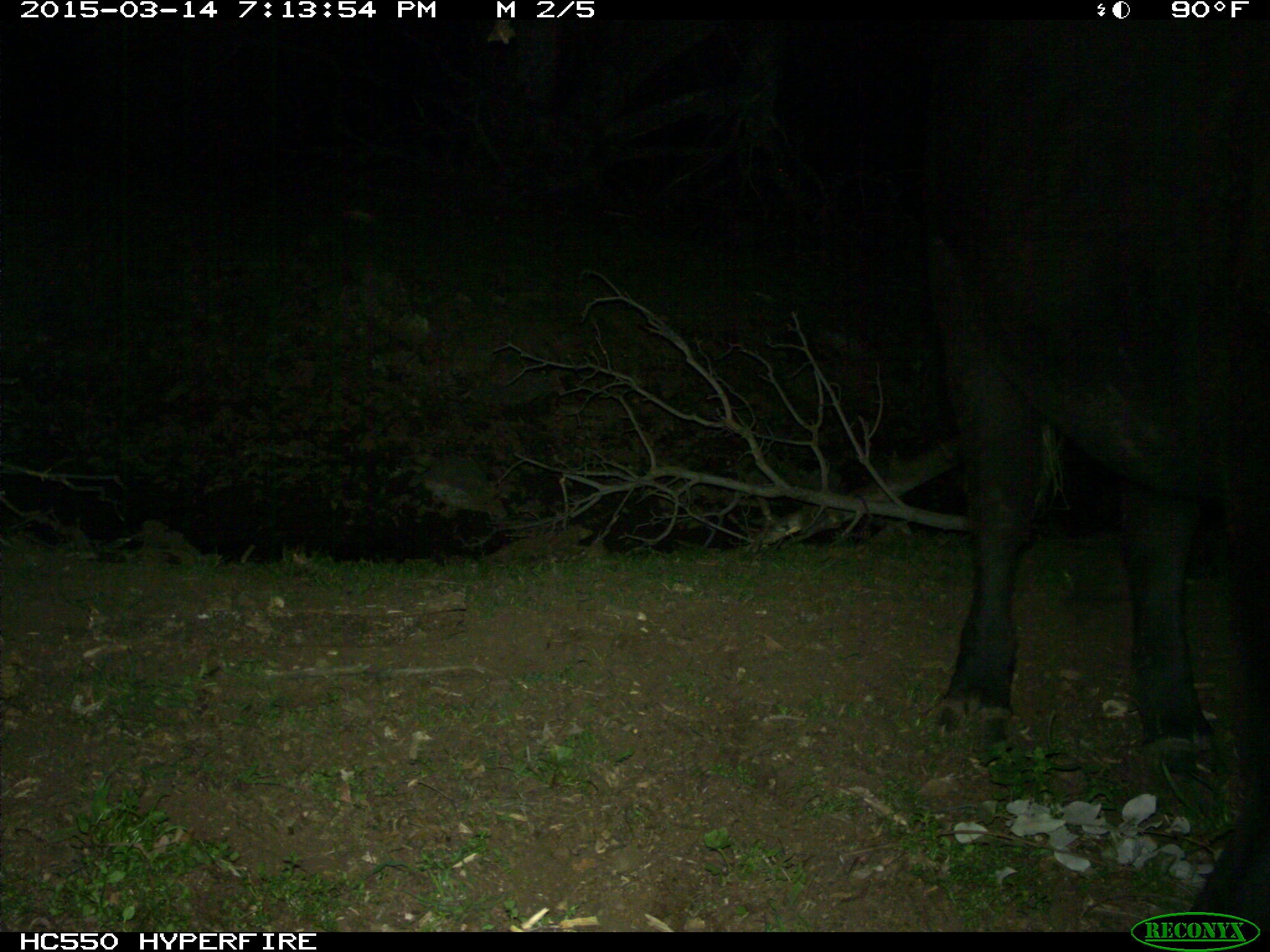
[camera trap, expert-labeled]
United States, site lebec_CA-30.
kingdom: Animalia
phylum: Chordata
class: Mammalia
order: Artiodactyla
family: Bovidae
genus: Bos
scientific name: Bos taurus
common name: domestic cow